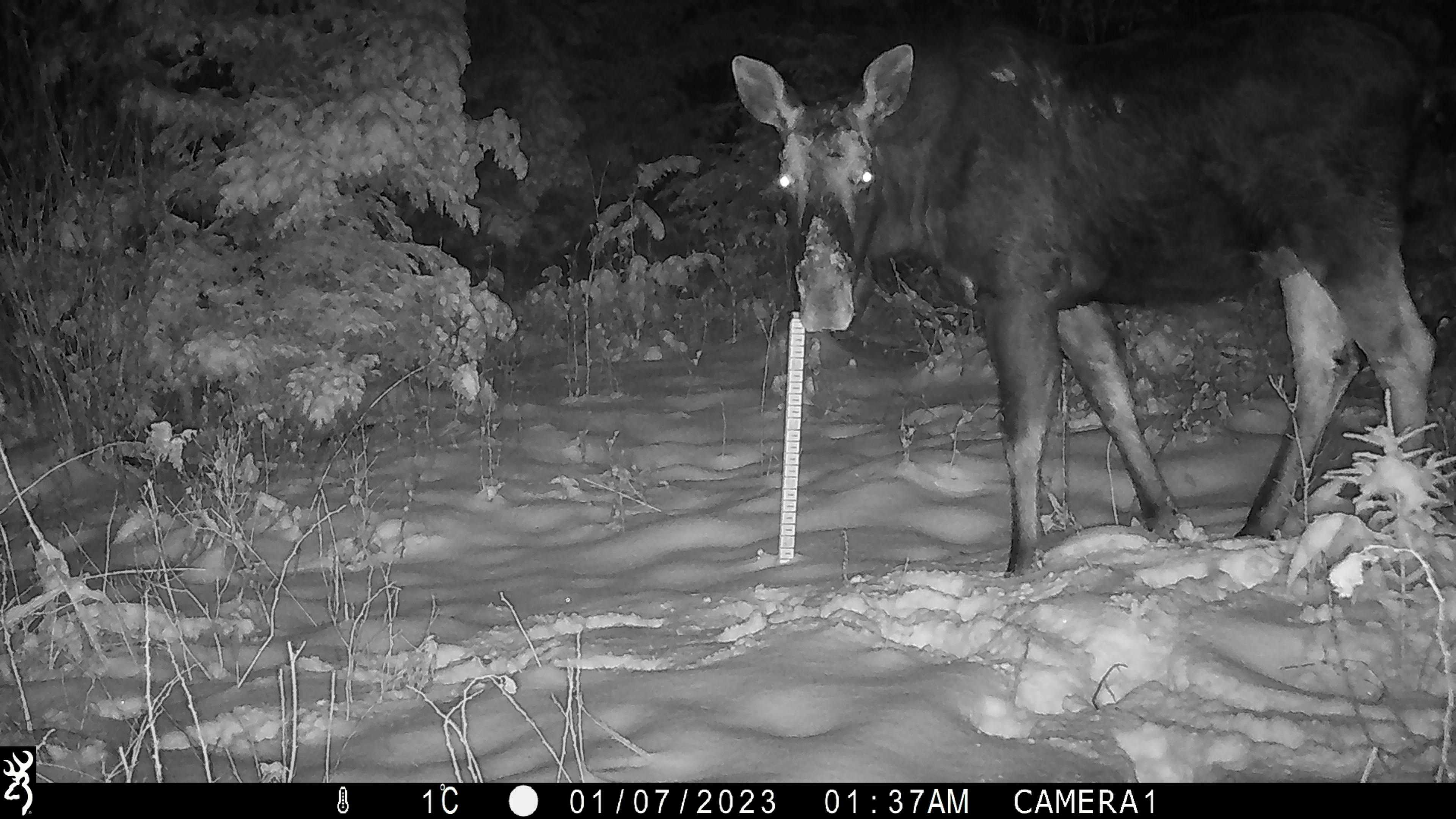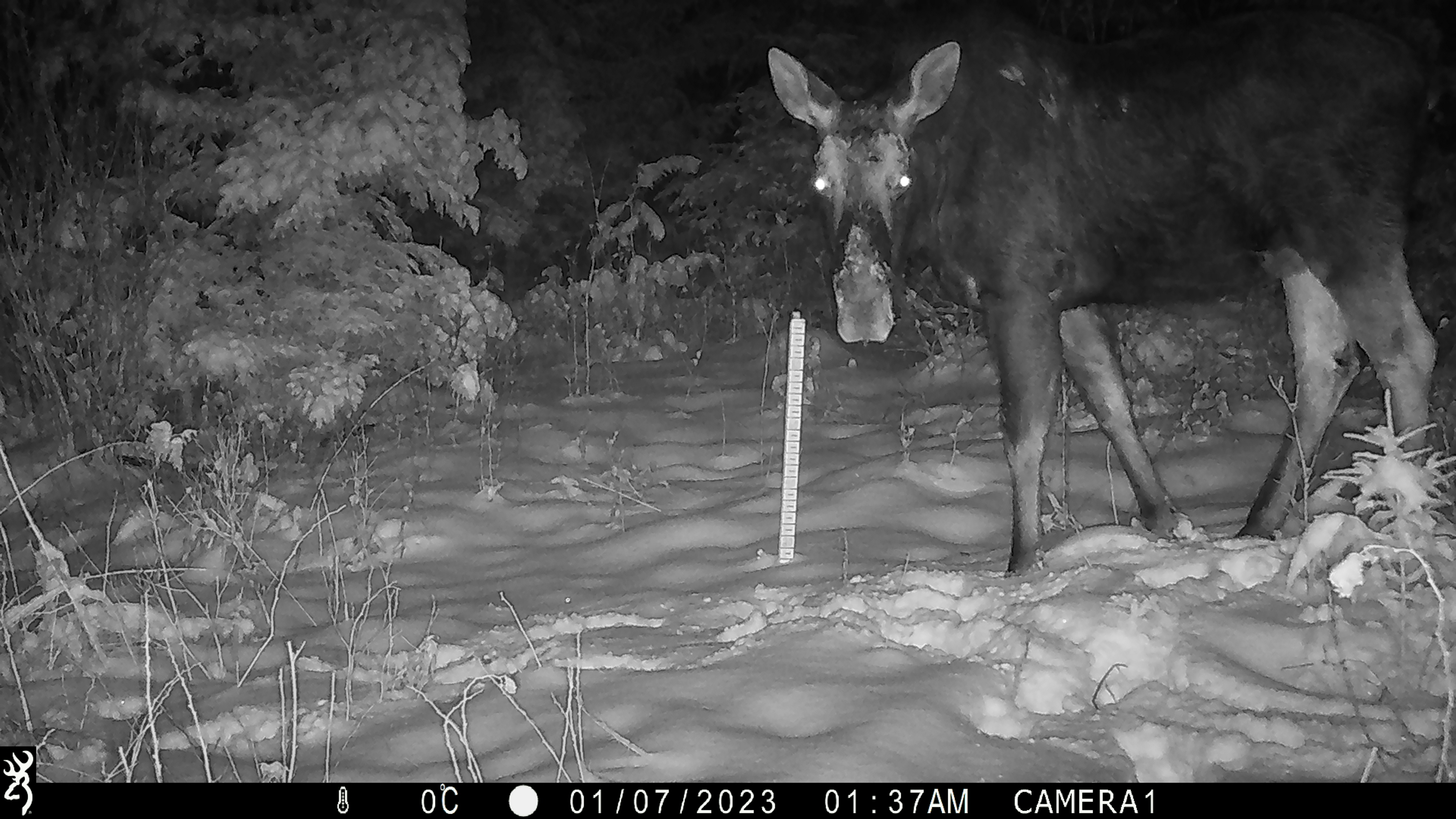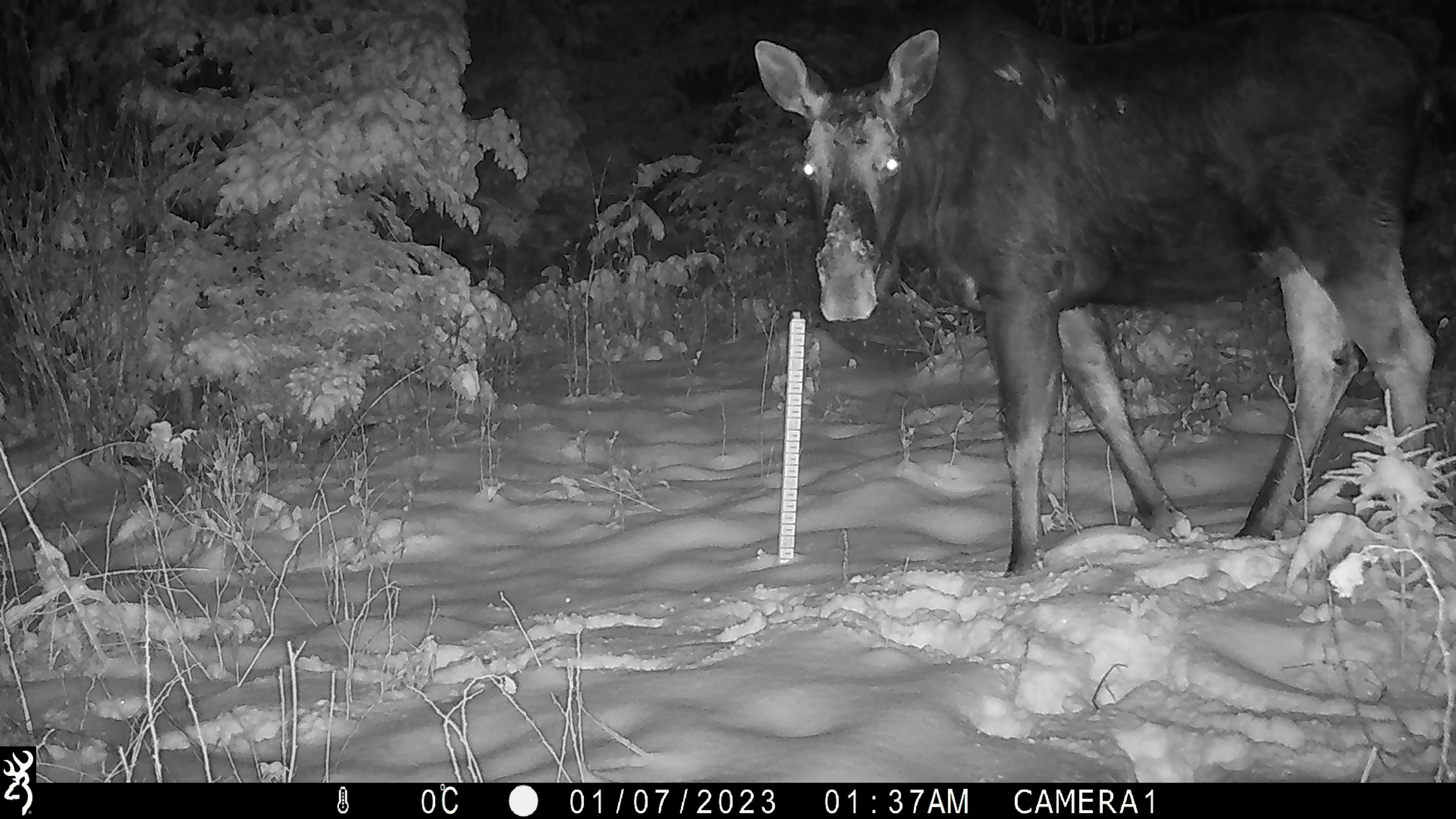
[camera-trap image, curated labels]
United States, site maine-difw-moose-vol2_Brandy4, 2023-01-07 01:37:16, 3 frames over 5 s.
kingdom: Animalia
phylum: Chordata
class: Mammalia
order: Artiodactyla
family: Cervidae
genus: Alces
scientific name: Alces alces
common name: moose